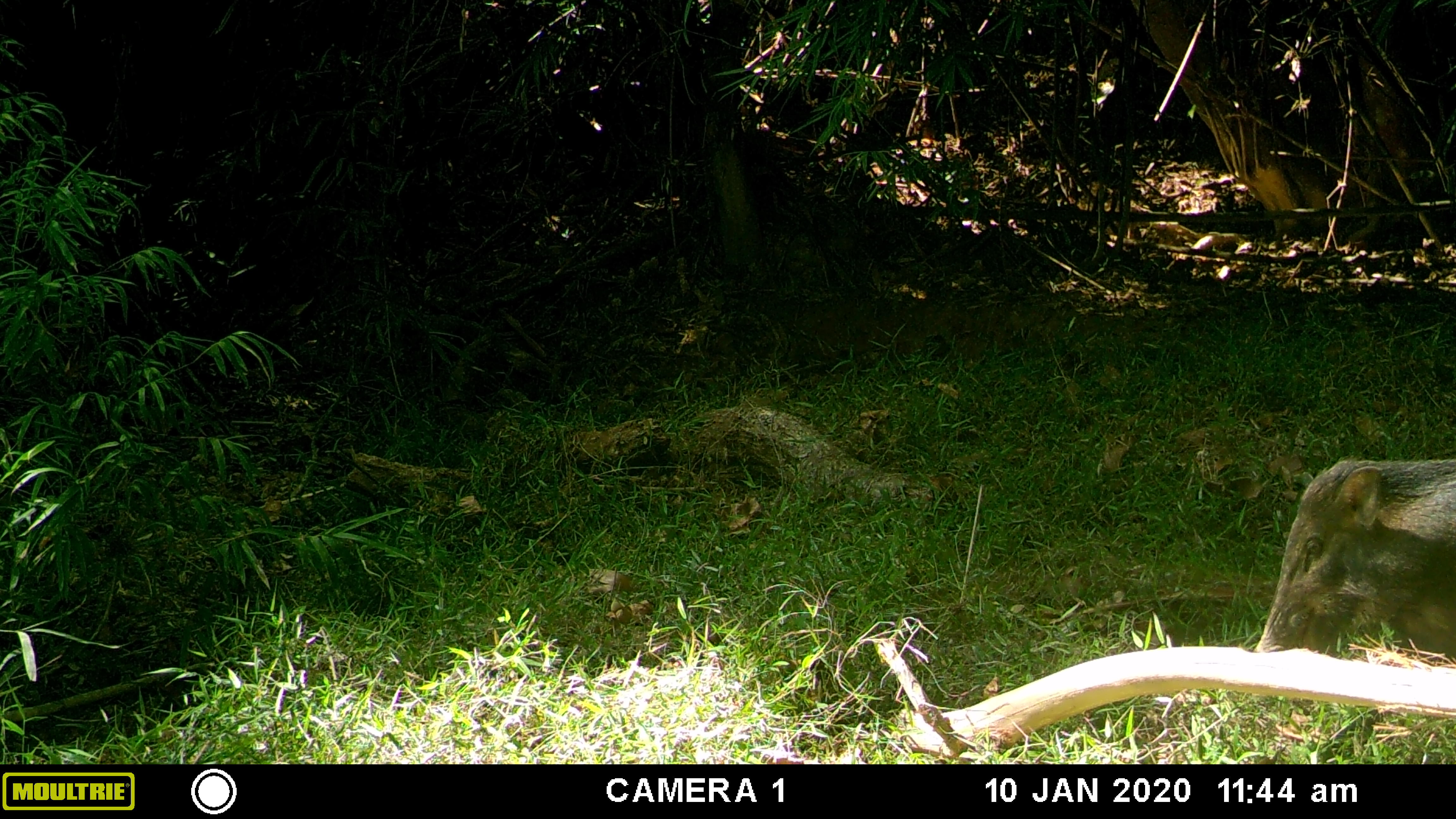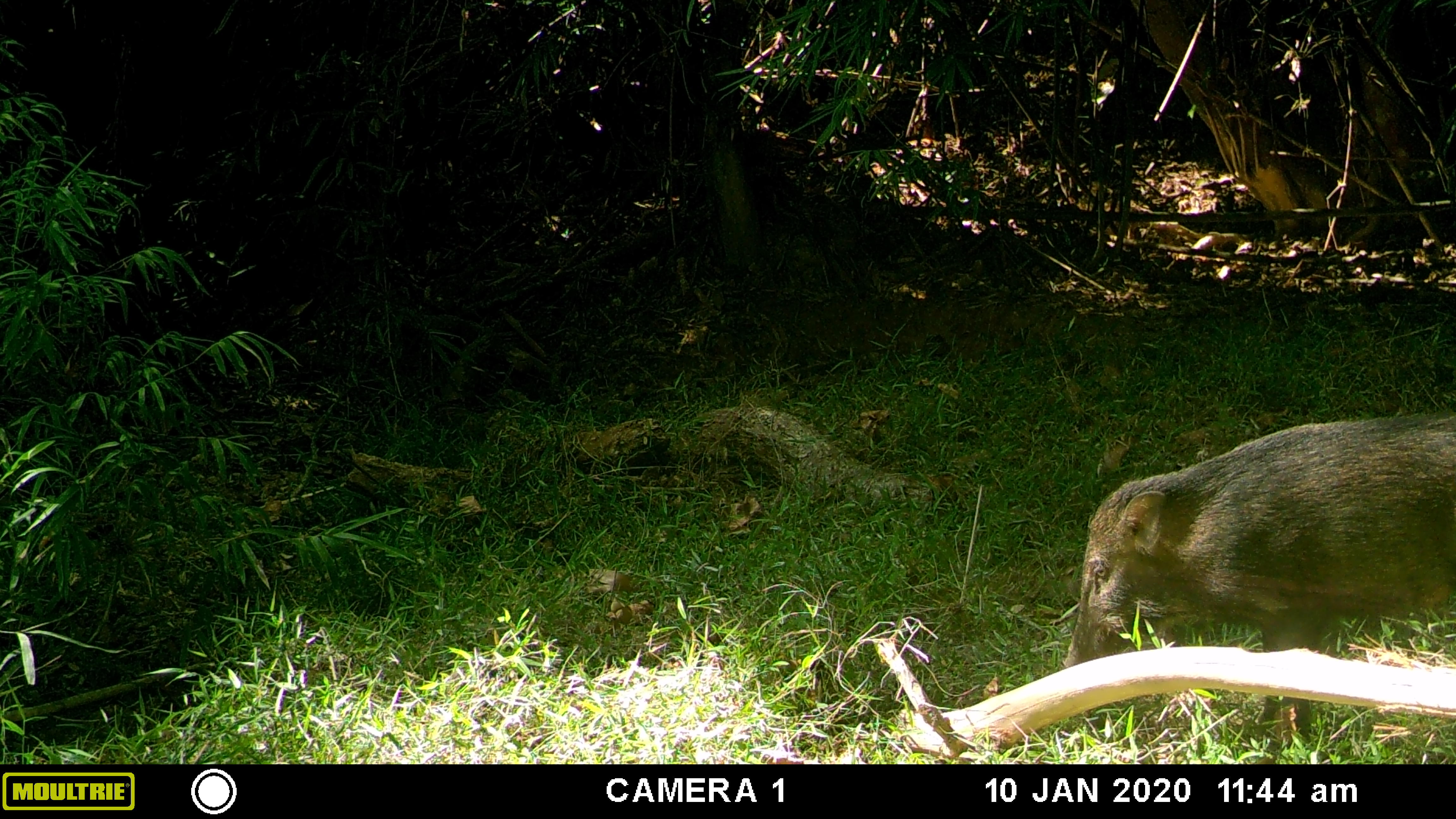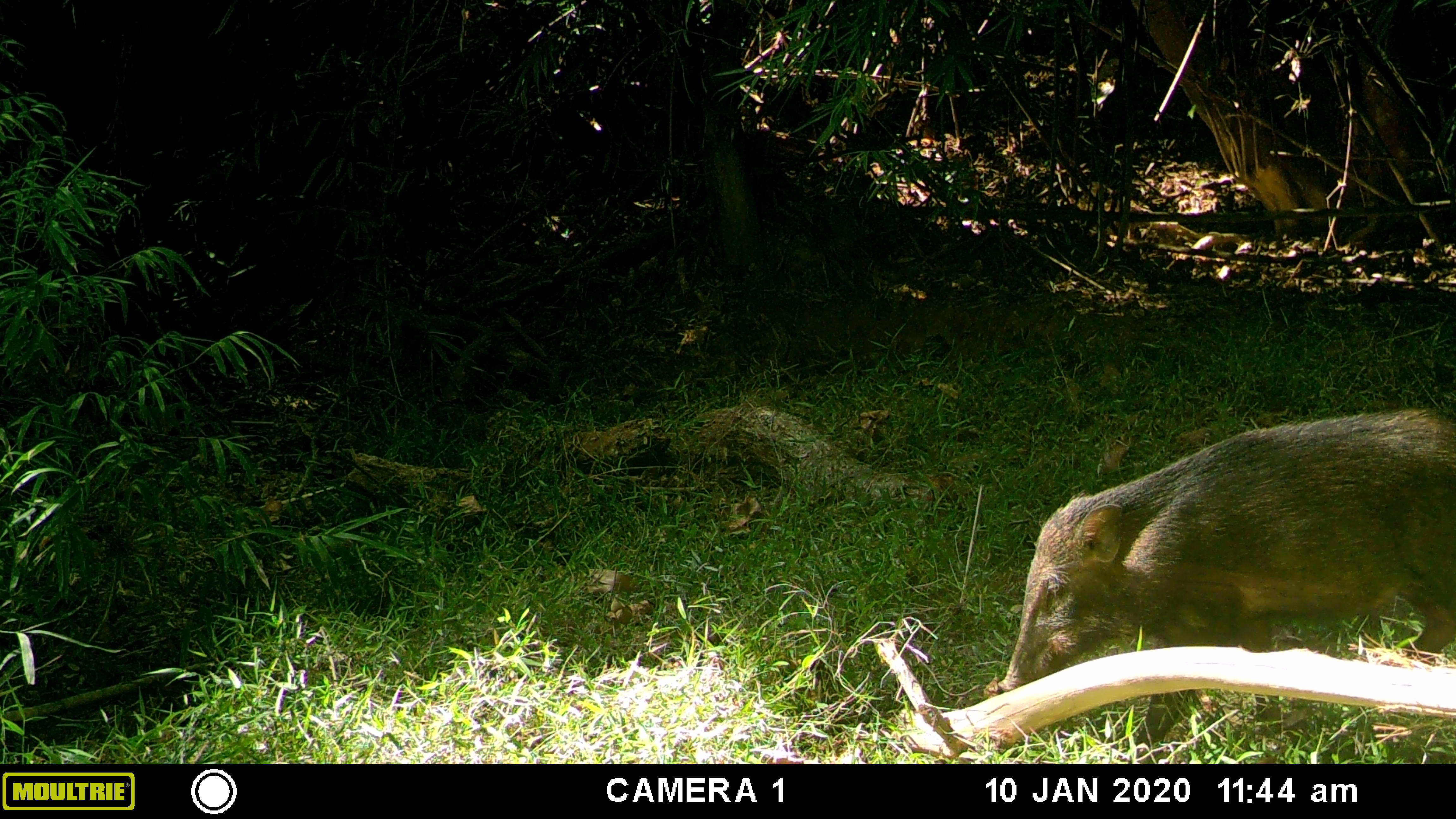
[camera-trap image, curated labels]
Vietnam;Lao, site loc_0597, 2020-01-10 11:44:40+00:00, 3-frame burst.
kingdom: Animalia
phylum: Chordata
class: Mammalia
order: Artiodactyla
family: Suidae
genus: Sus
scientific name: Sus scrofa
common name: eurasian wild pig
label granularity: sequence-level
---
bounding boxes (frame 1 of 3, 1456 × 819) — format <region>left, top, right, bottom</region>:
eurasian wild pig: <region>1252, 454, 1456, 655</region>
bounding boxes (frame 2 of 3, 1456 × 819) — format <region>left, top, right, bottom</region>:
eurasian wild pig: <region>1060, 408, 1456, 735</region>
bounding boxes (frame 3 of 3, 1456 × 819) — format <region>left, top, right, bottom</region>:
eurasian wild pig: <region>978, 405, 1456, 748</region>